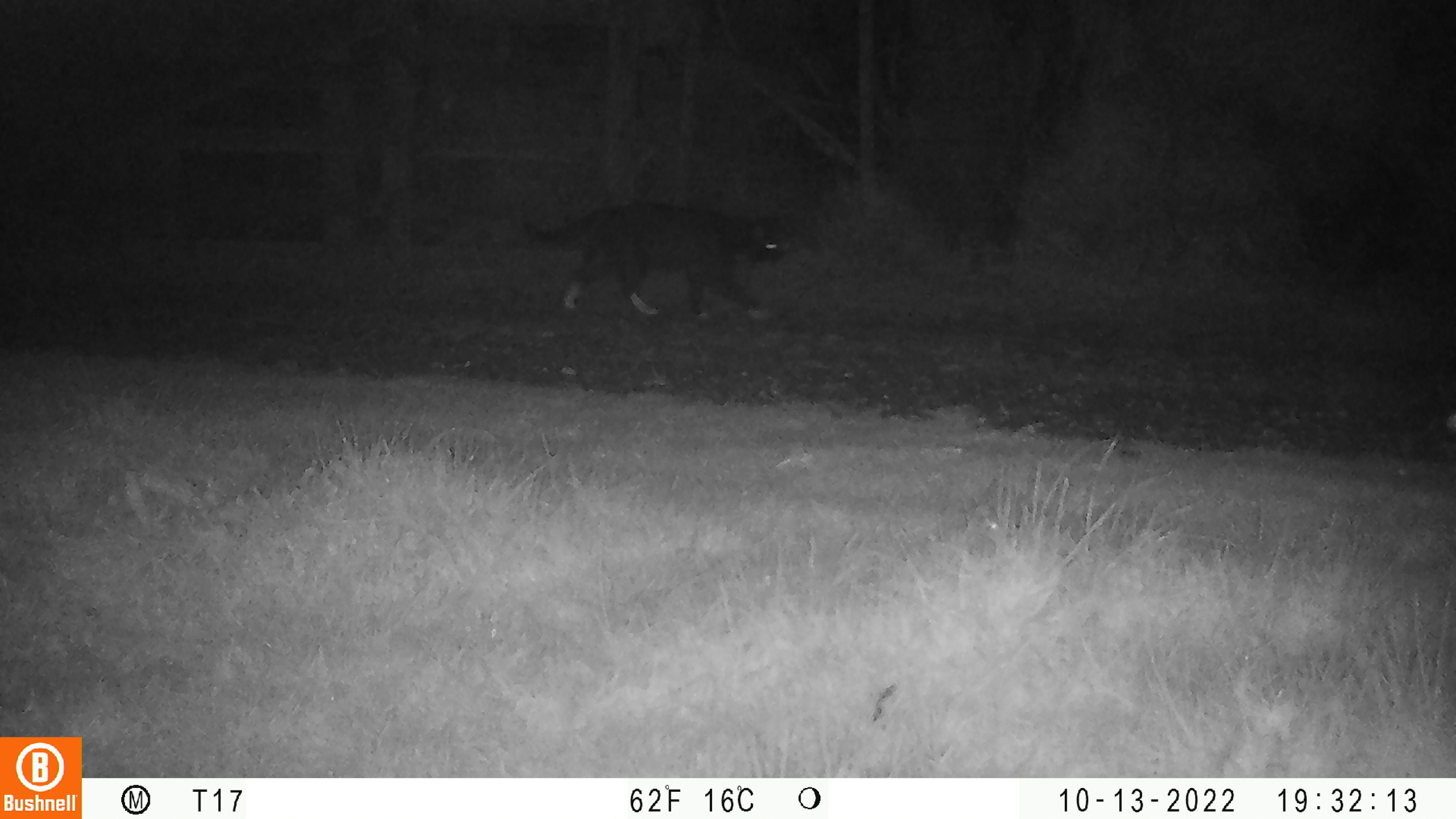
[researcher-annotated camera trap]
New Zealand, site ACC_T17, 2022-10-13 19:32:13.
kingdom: Animalia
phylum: Chordata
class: Mammalia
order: Carnivora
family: Felidae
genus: Felis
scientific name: Felis catus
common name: domestic cat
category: cat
Cat (domestic cat) (Felis catus).